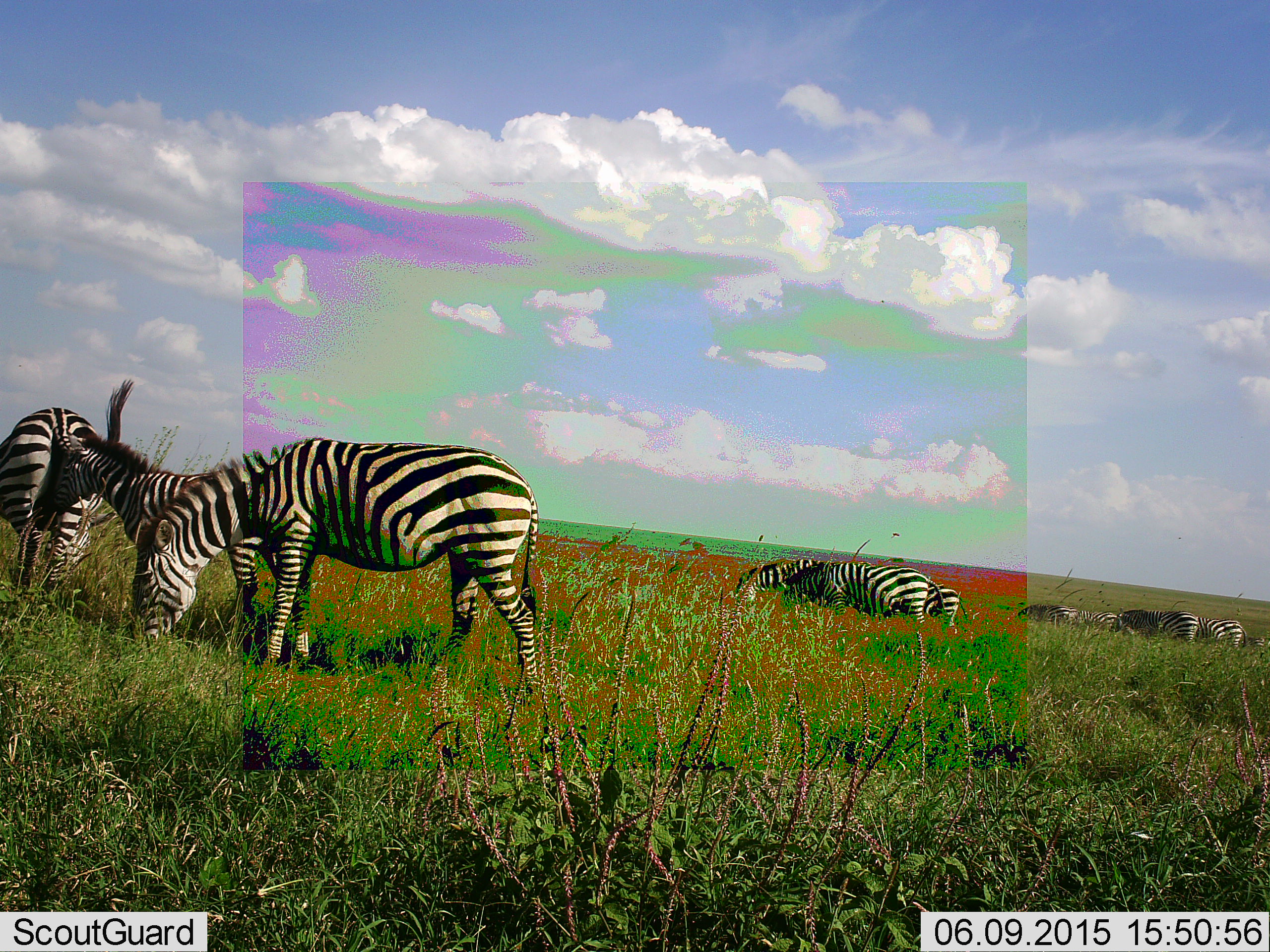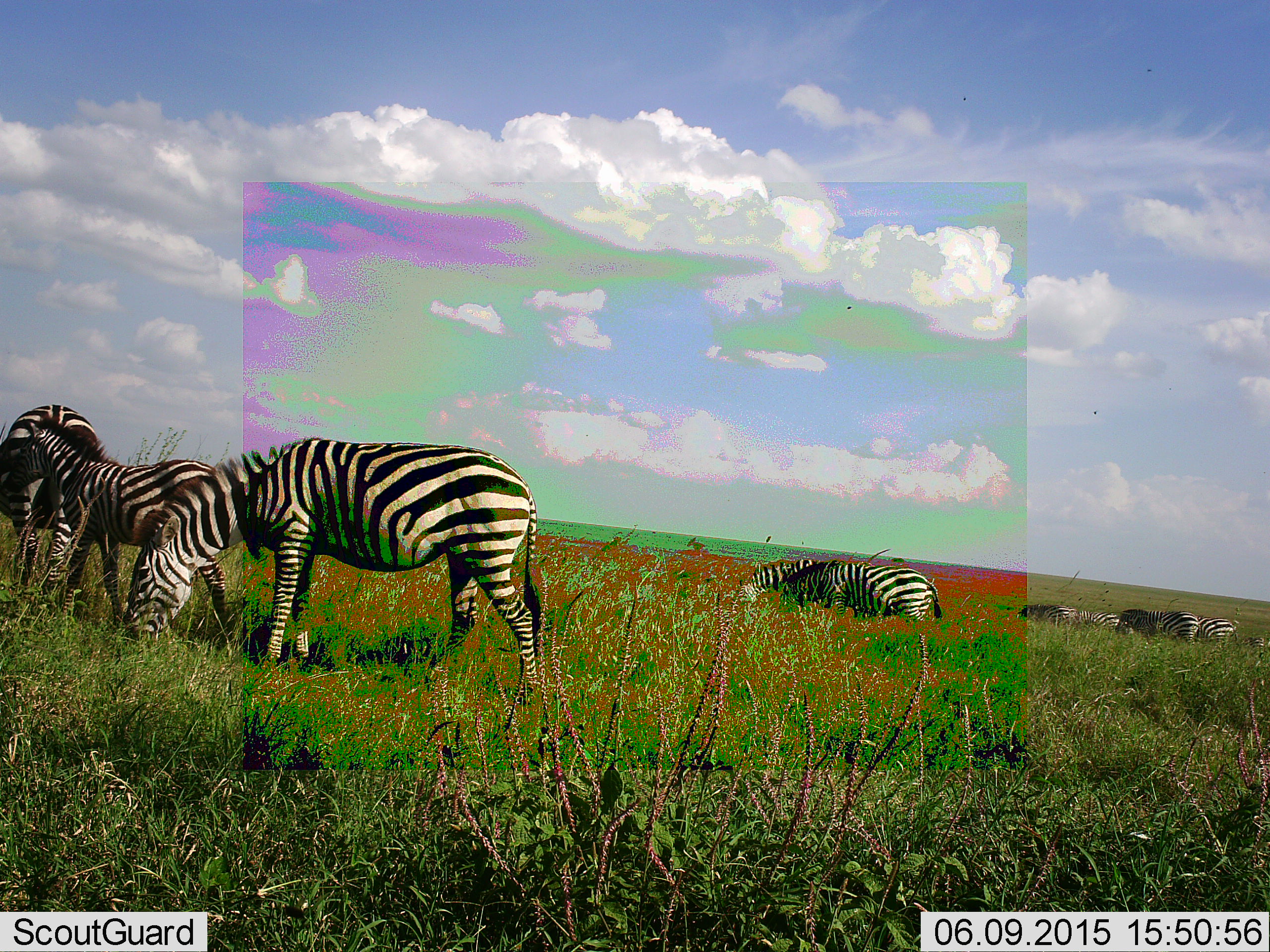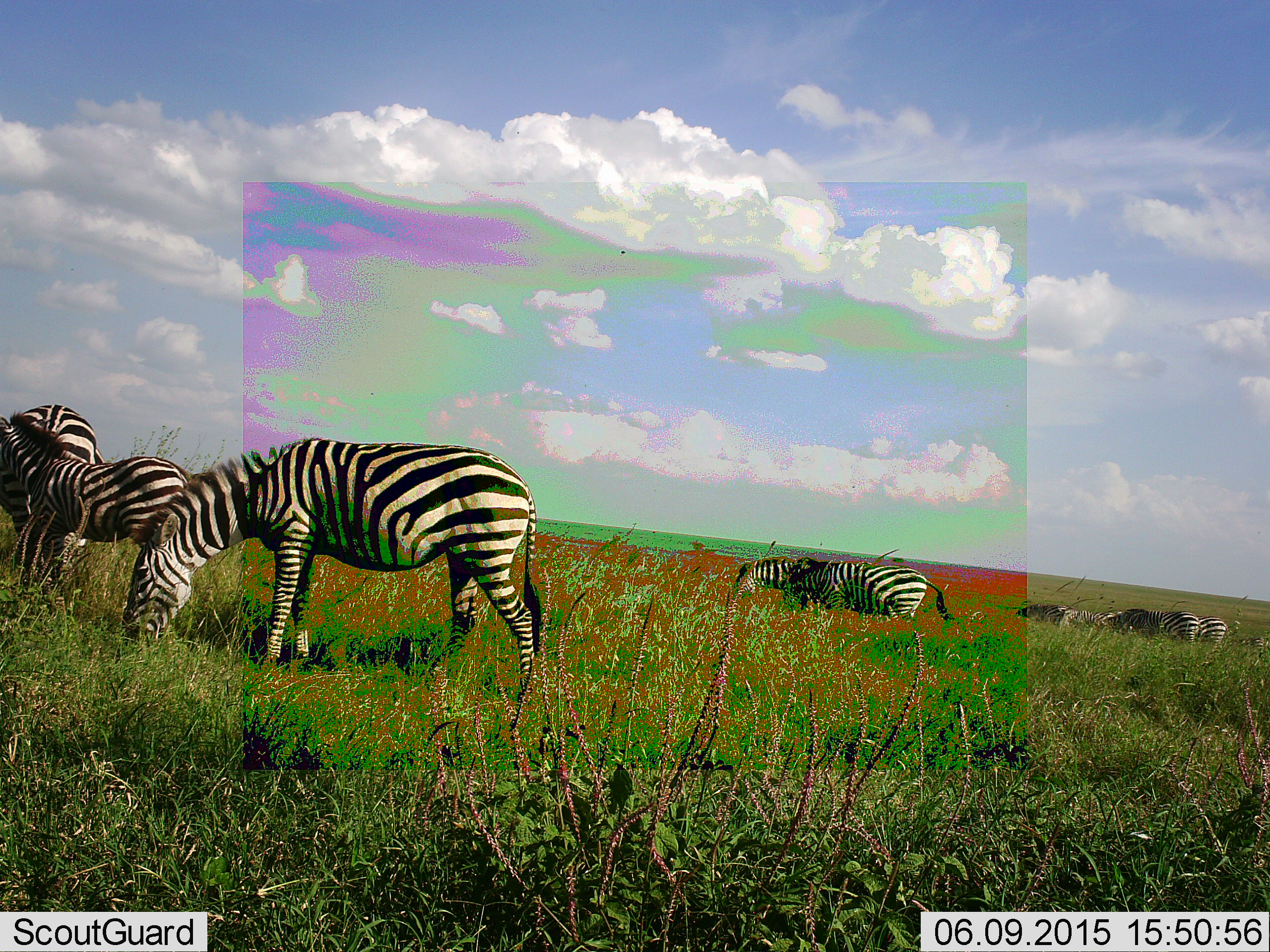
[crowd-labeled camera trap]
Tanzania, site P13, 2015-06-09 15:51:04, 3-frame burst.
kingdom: Animalia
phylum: Chordata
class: Mammalia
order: Perissodactyla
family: Equidae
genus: Equus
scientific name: Equus quagga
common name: plains zebra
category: zebra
Zebra (plains zebra) (Equus quagga), count 9. Behavior (volunteer vote fractions): standing 60%, resting 10%, moving 60%, interacting 20%. Young present (vote fraction): 20%. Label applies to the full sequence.